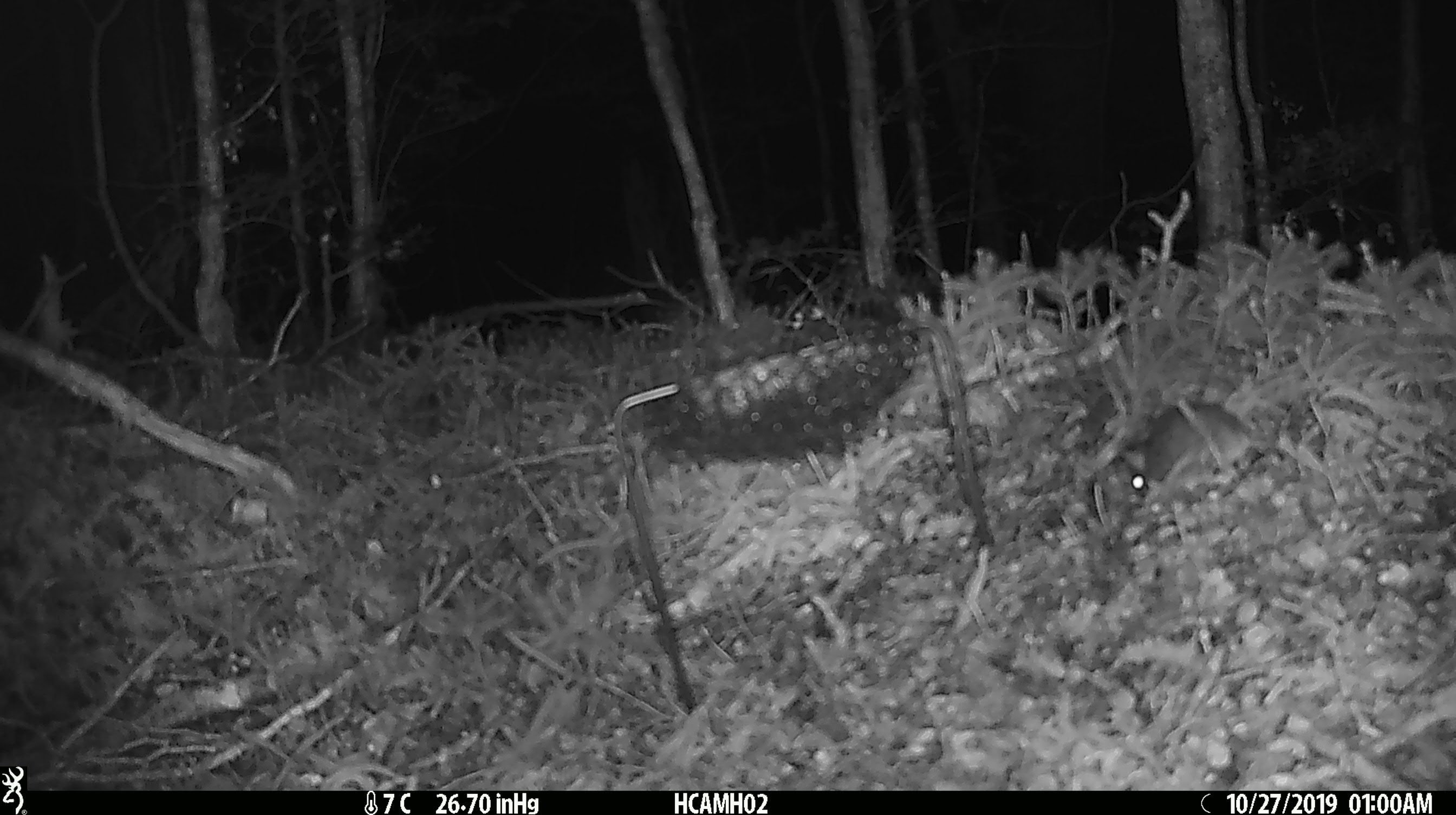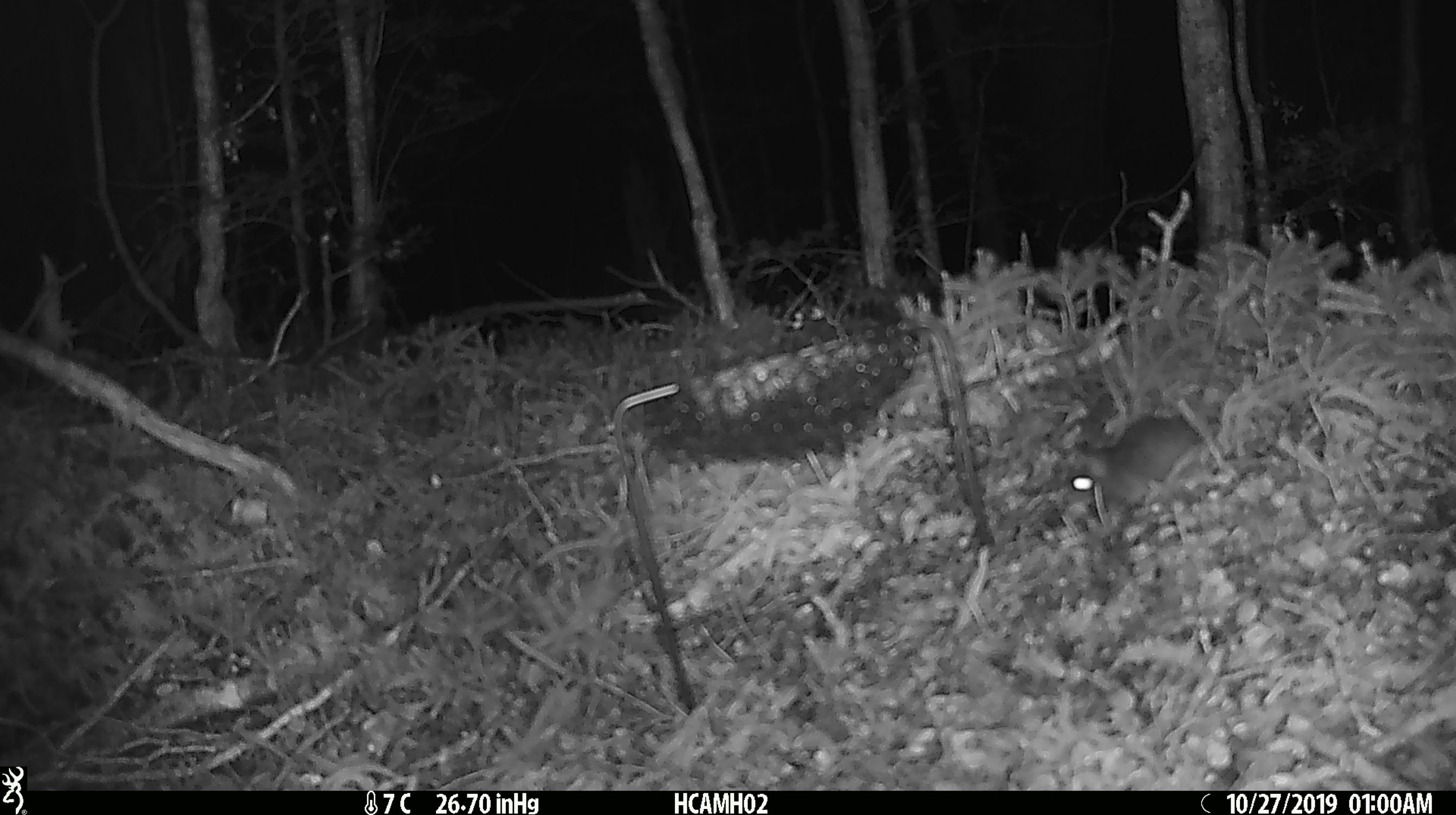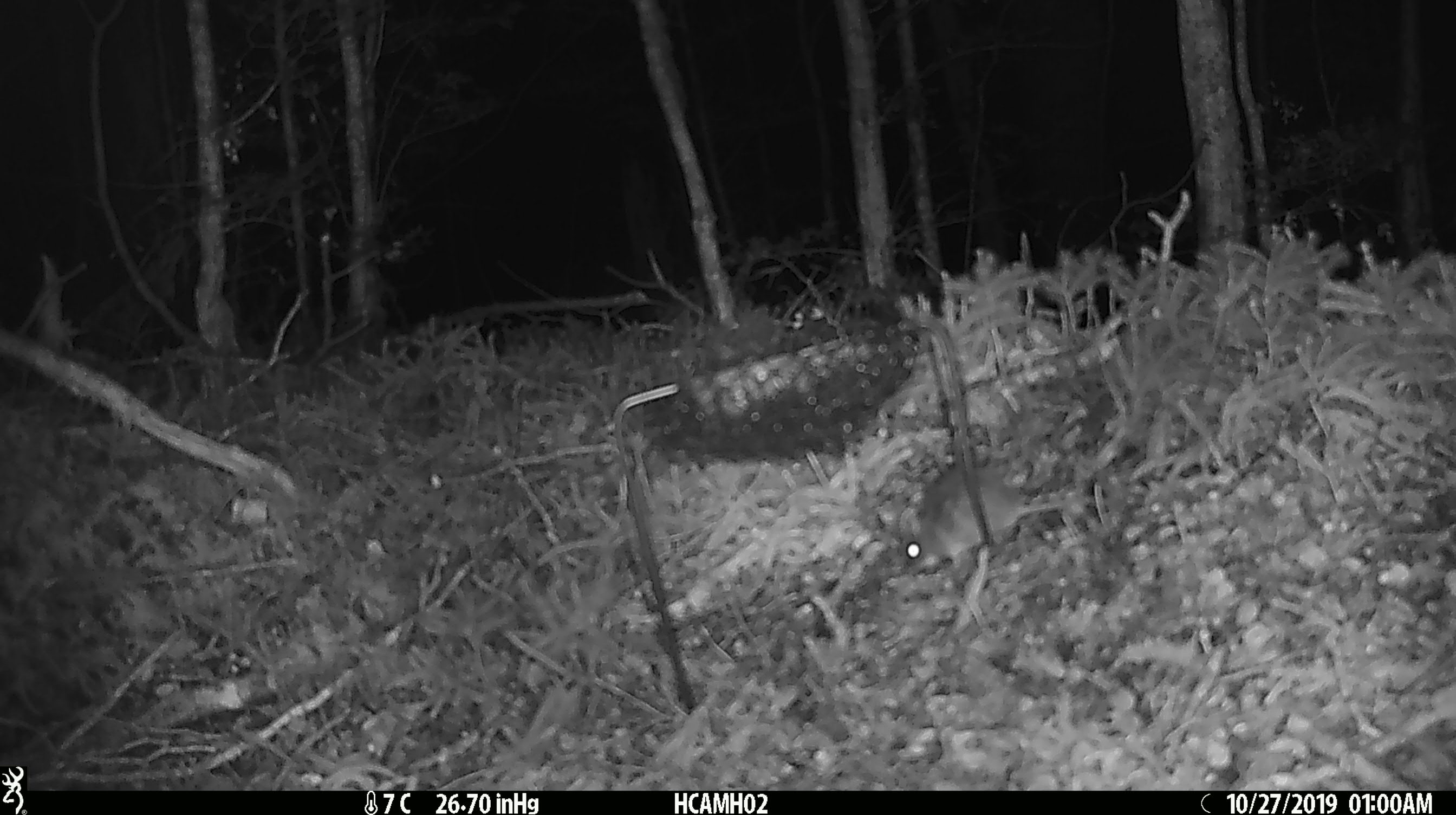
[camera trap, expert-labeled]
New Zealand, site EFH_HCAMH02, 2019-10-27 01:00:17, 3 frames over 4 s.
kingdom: Animalia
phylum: Chordata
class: Mammalia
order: Rodentia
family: Muridae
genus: Mus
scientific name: Mus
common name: mouse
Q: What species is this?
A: Mouse (Mus).